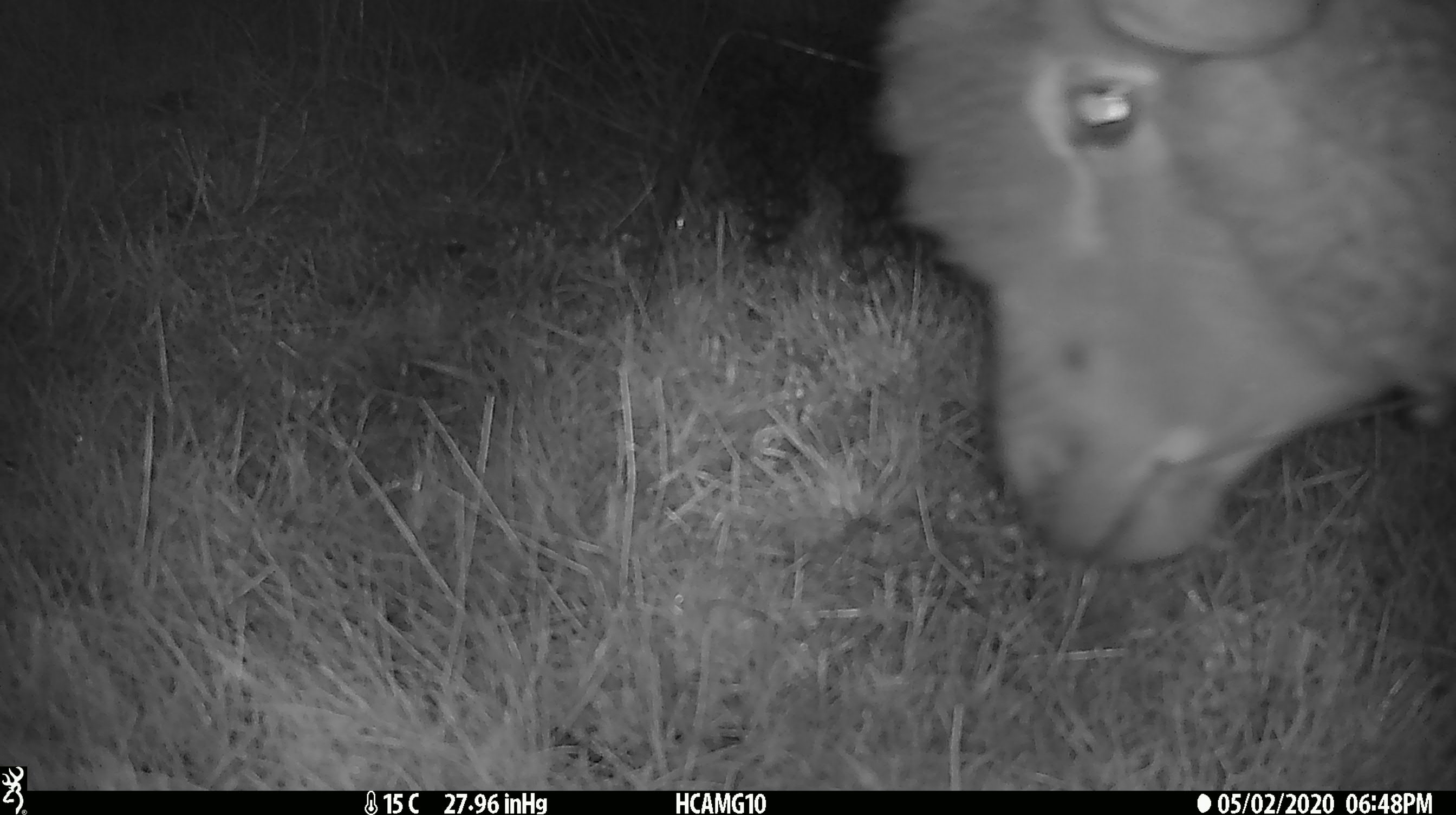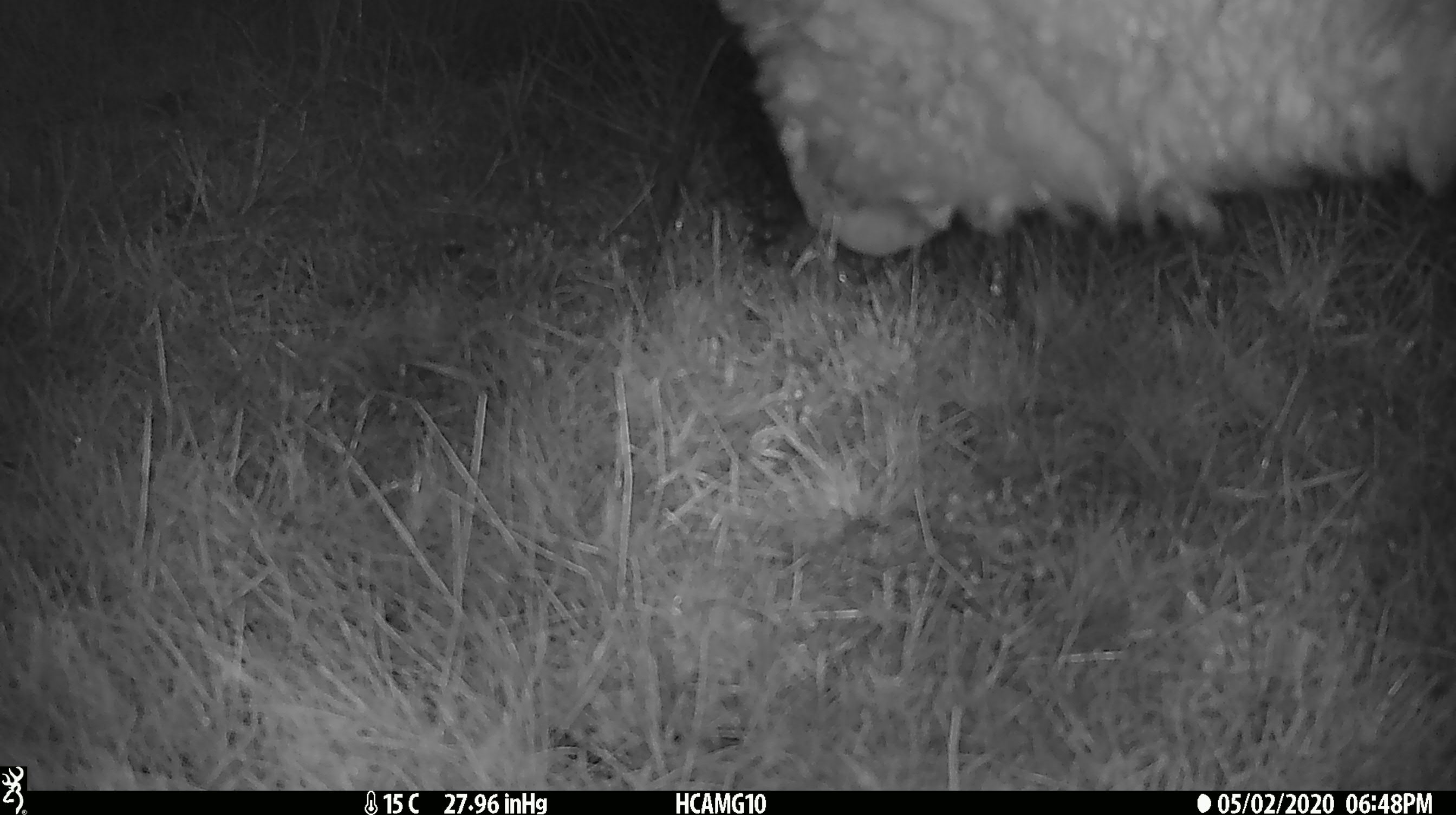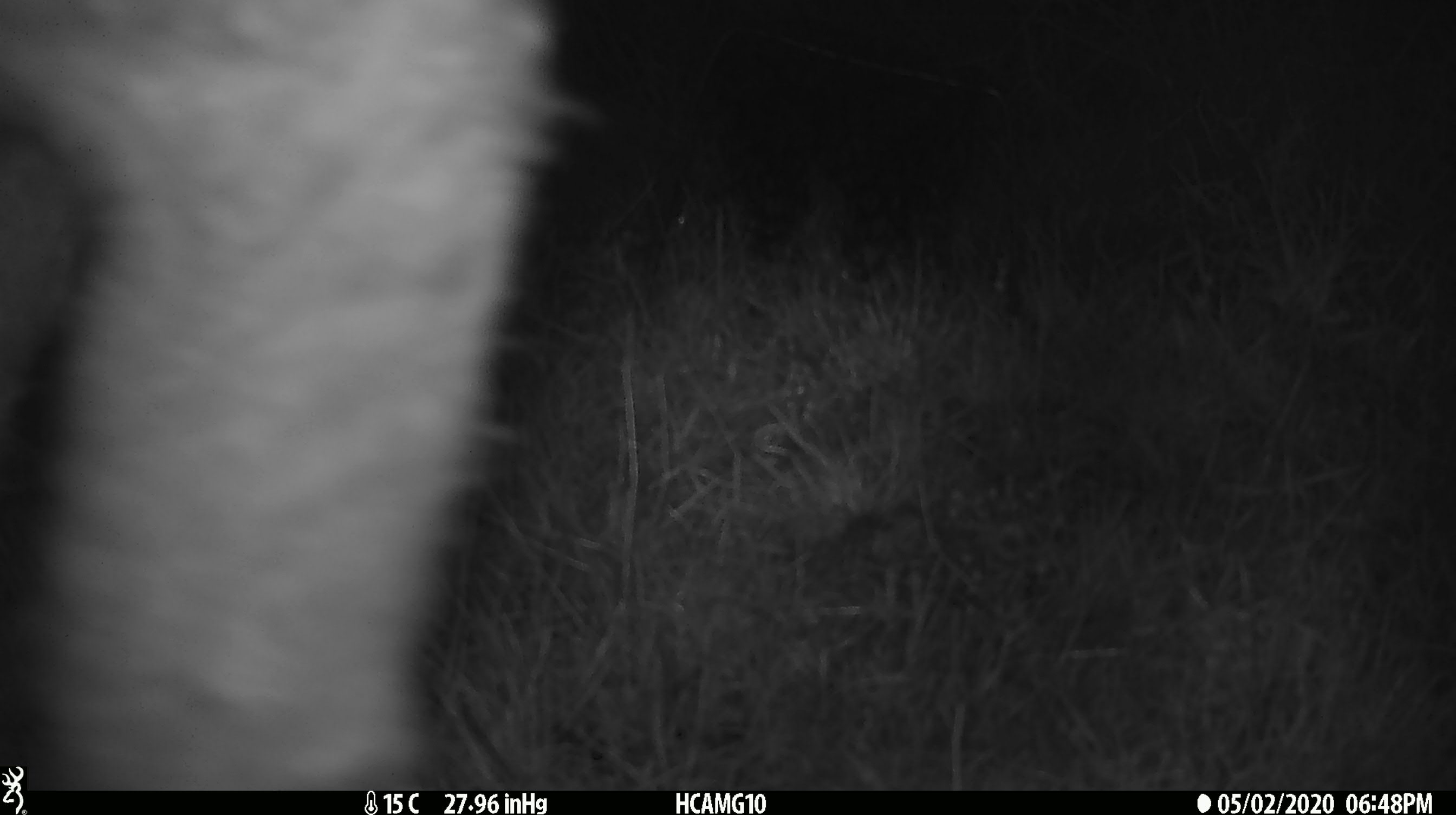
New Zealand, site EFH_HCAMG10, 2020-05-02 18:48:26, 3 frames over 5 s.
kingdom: Animalia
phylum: Chordata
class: Mammalia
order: Artiodactyla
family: Bovidae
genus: Ovis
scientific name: Ovis aries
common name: domestic sheep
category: sheep